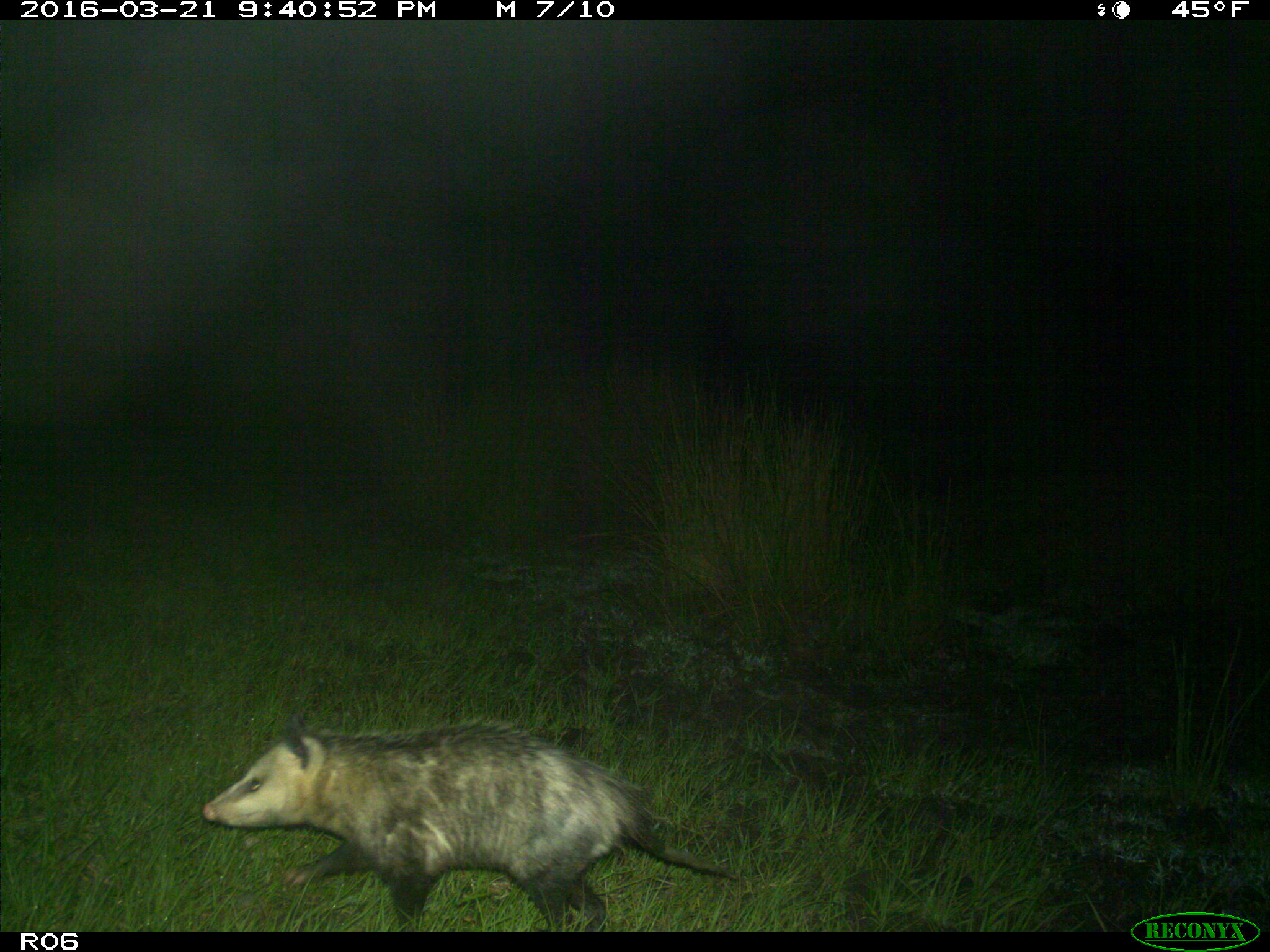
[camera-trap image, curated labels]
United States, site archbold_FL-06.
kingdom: Animalia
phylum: Chordata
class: Mammalia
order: Didelphimorphia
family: Didelphidae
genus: Didelphis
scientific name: Didelphis virginiana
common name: virginia opossum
Didelphis virginiana (virginia opossum).